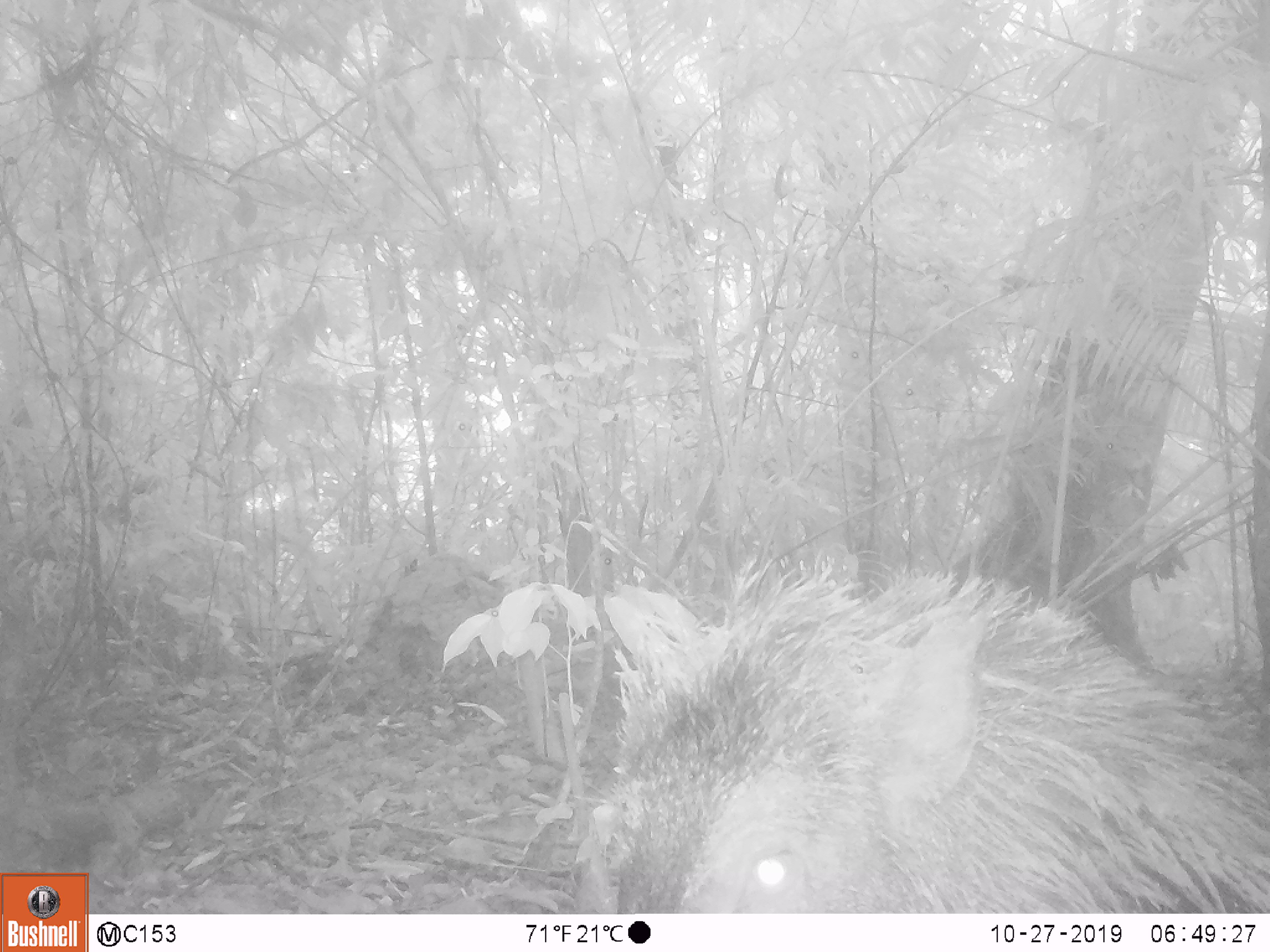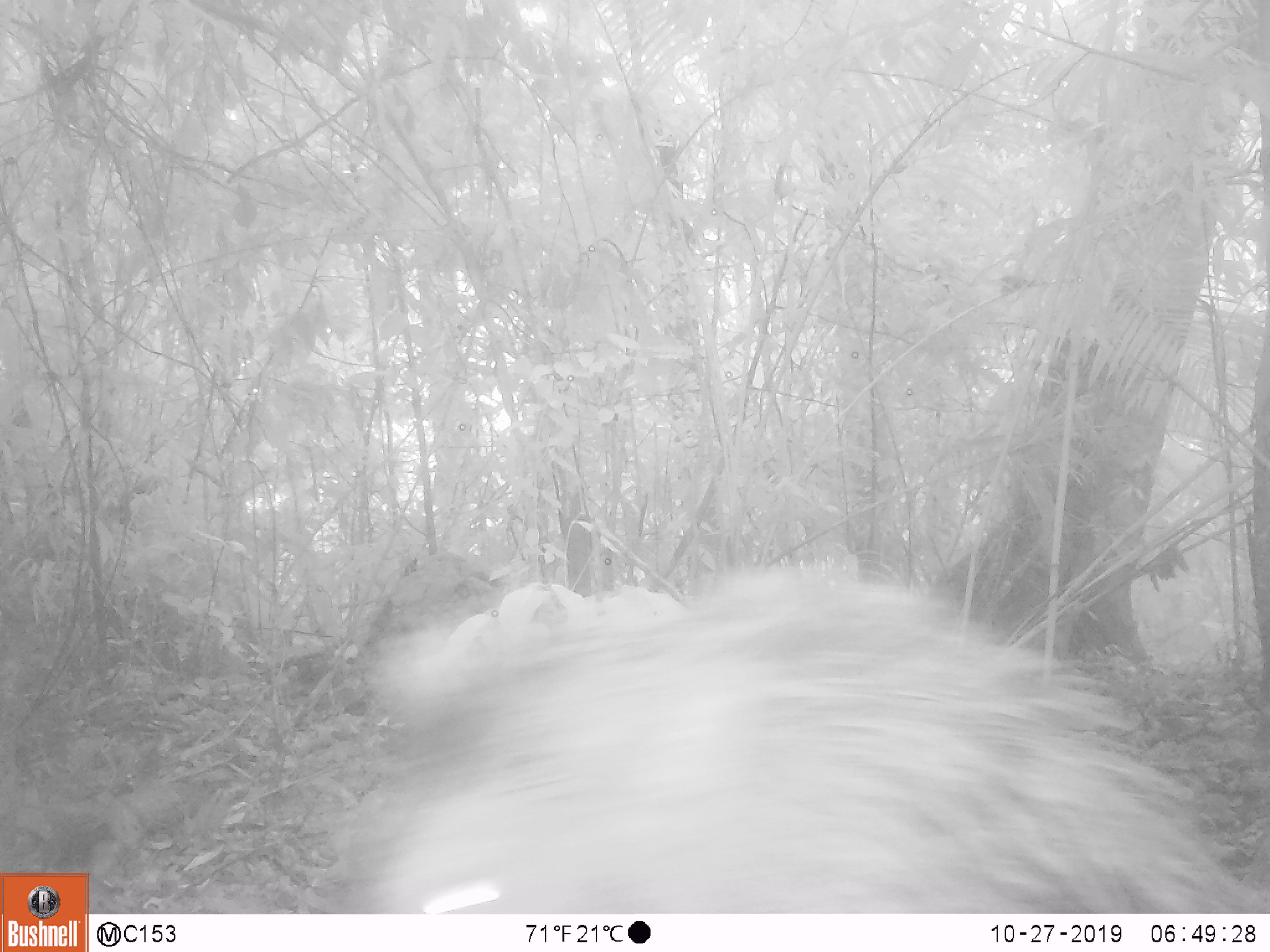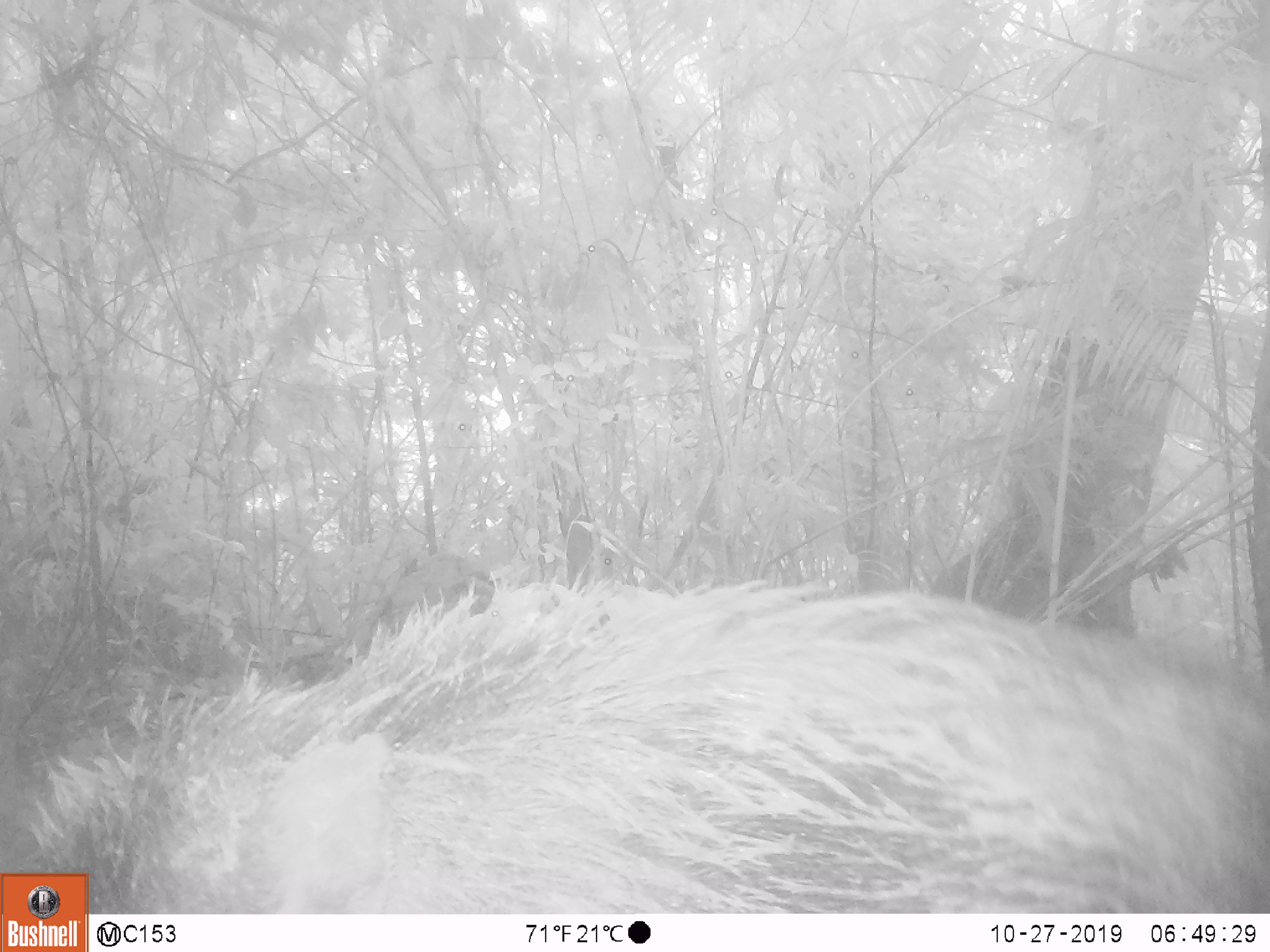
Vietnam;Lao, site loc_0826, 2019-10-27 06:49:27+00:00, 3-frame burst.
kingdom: Animalia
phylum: Chordata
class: Mammalia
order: Artiodactyla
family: Suidae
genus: Sus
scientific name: Sus scrofa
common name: eurasian wild pig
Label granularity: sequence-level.